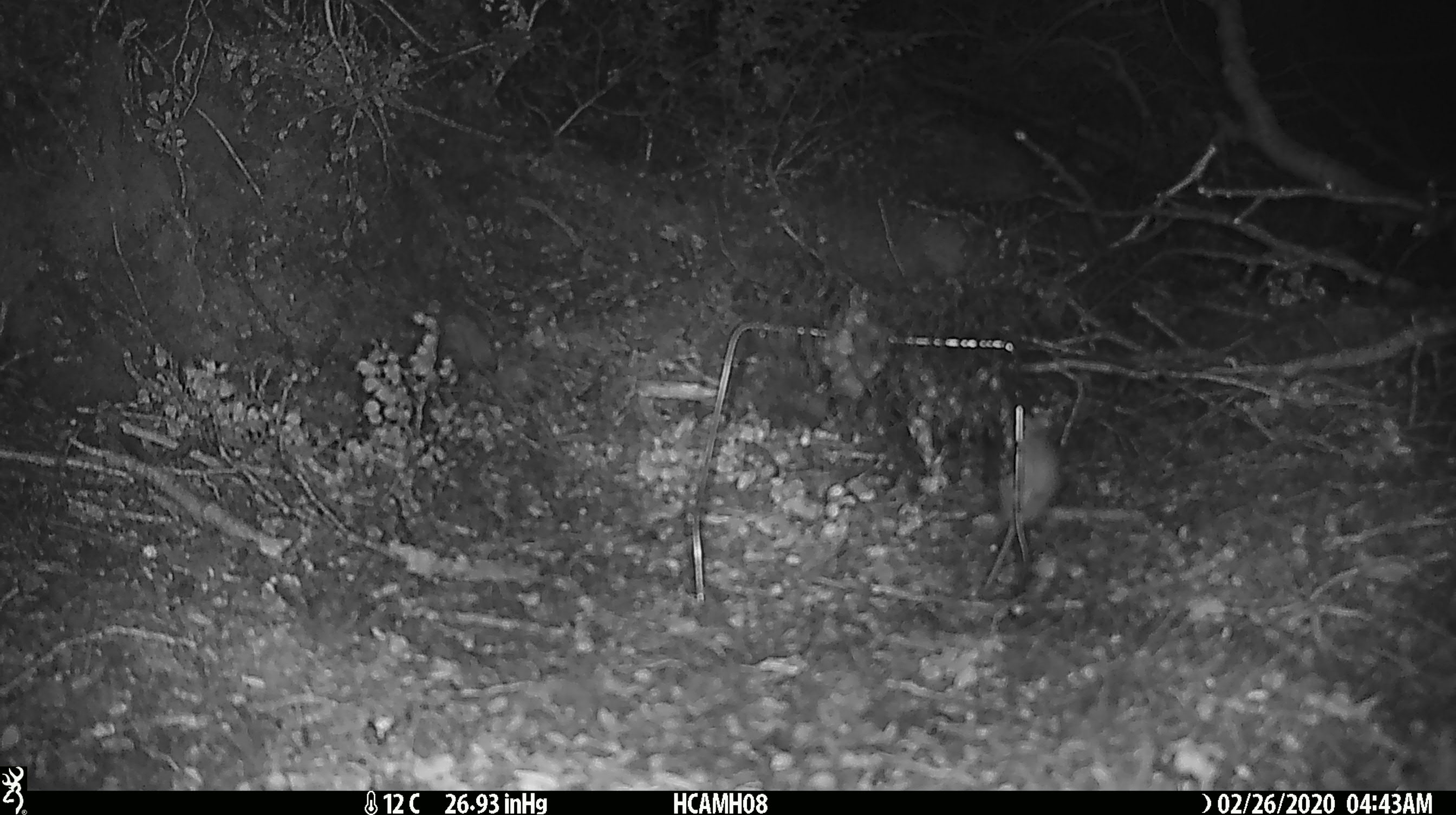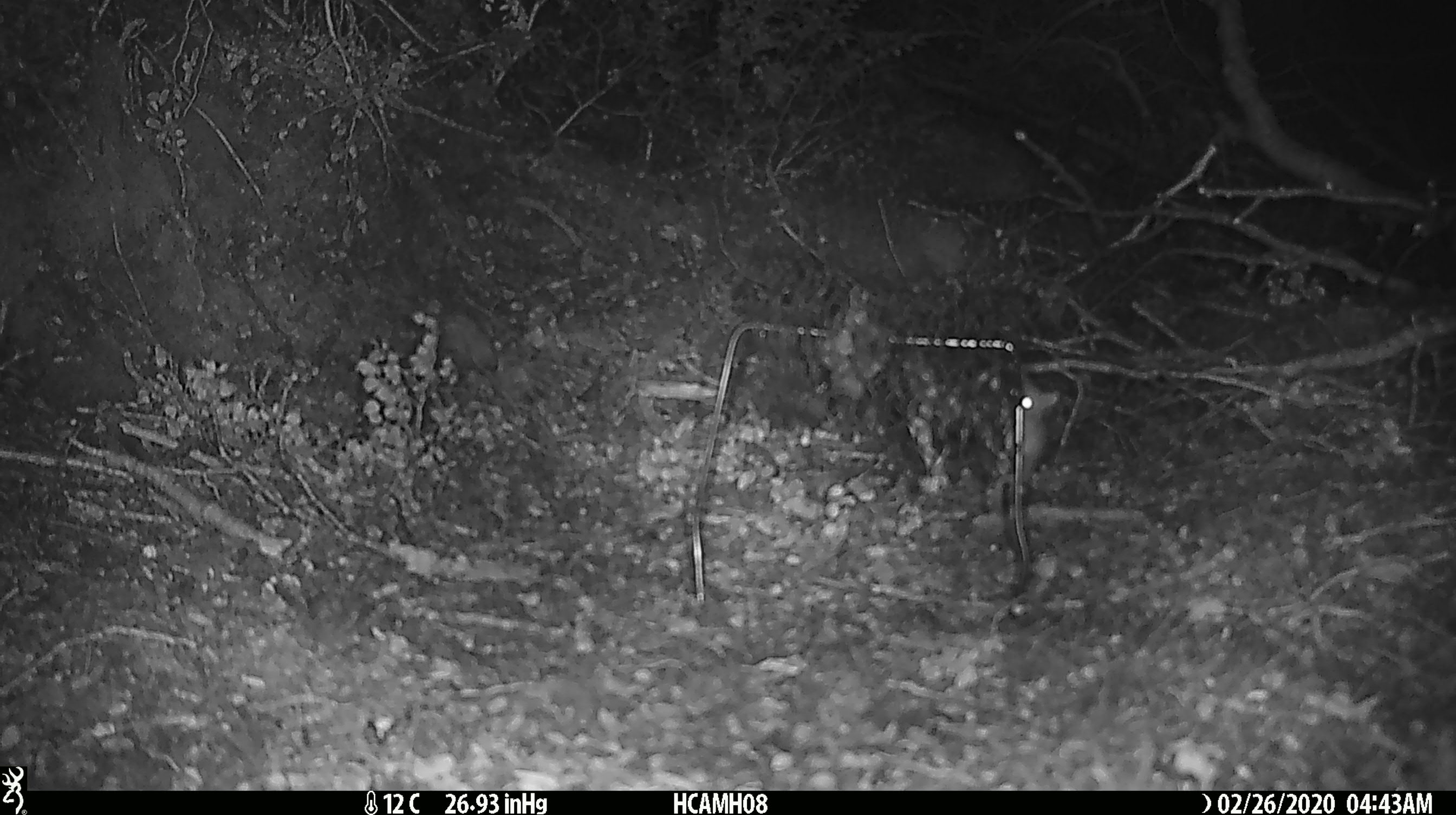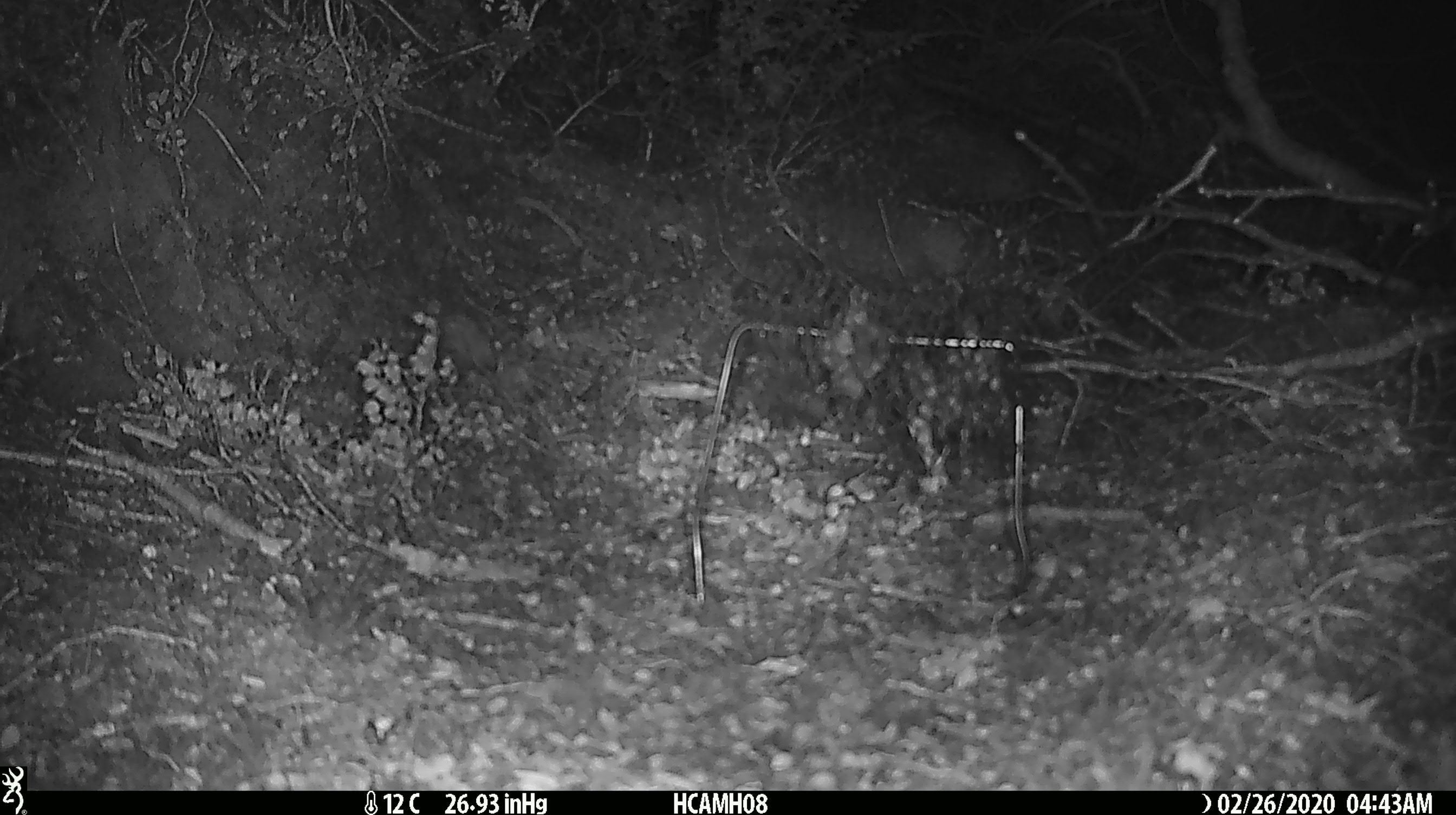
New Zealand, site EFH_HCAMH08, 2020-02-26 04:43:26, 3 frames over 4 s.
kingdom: Animalia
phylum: Chordata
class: Mammalia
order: Rodentia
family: Muridae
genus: Mus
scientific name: Mus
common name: mouse